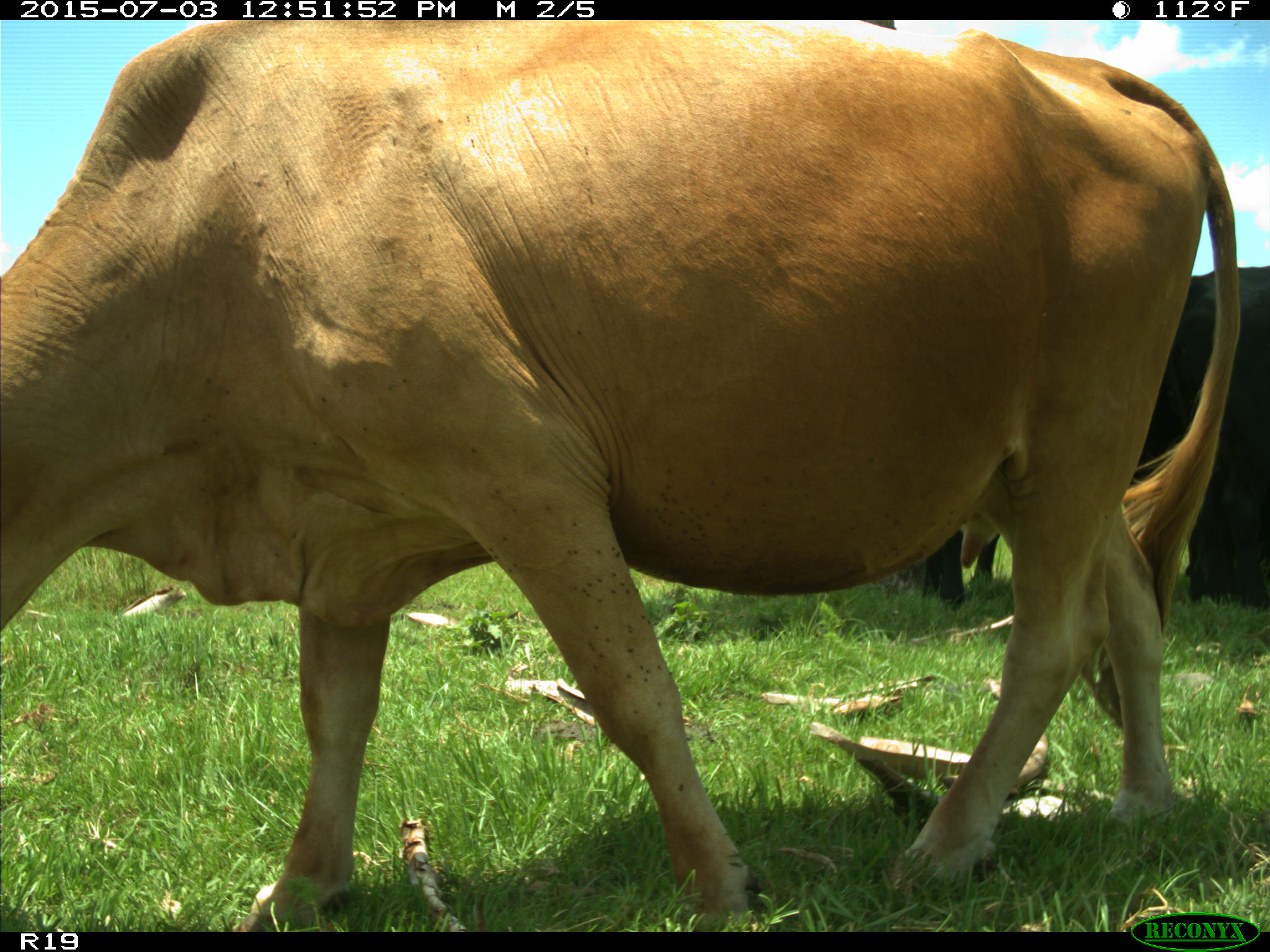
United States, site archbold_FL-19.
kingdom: Animalia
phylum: Chordata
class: Mammalia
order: Artiodactyla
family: Bovidae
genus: Bos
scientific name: Bos taurus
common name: domestic cow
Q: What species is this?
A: Bos taurus (domestic cow).